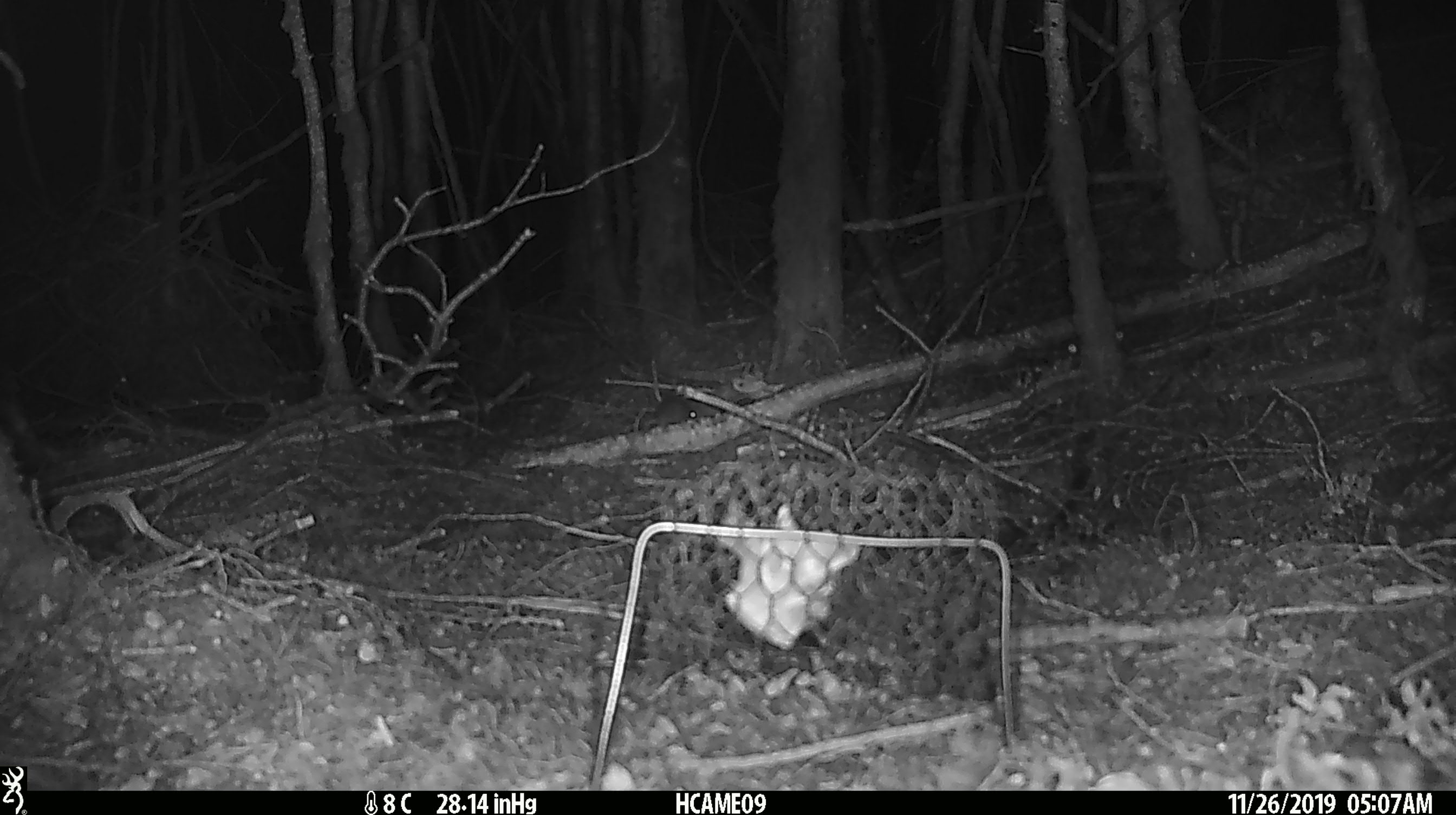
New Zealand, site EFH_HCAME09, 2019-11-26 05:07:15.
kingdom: Animalia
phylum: Chordata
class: Mammalia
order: Rodentia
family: Muridae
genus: Mus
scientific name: Mus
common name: mouse